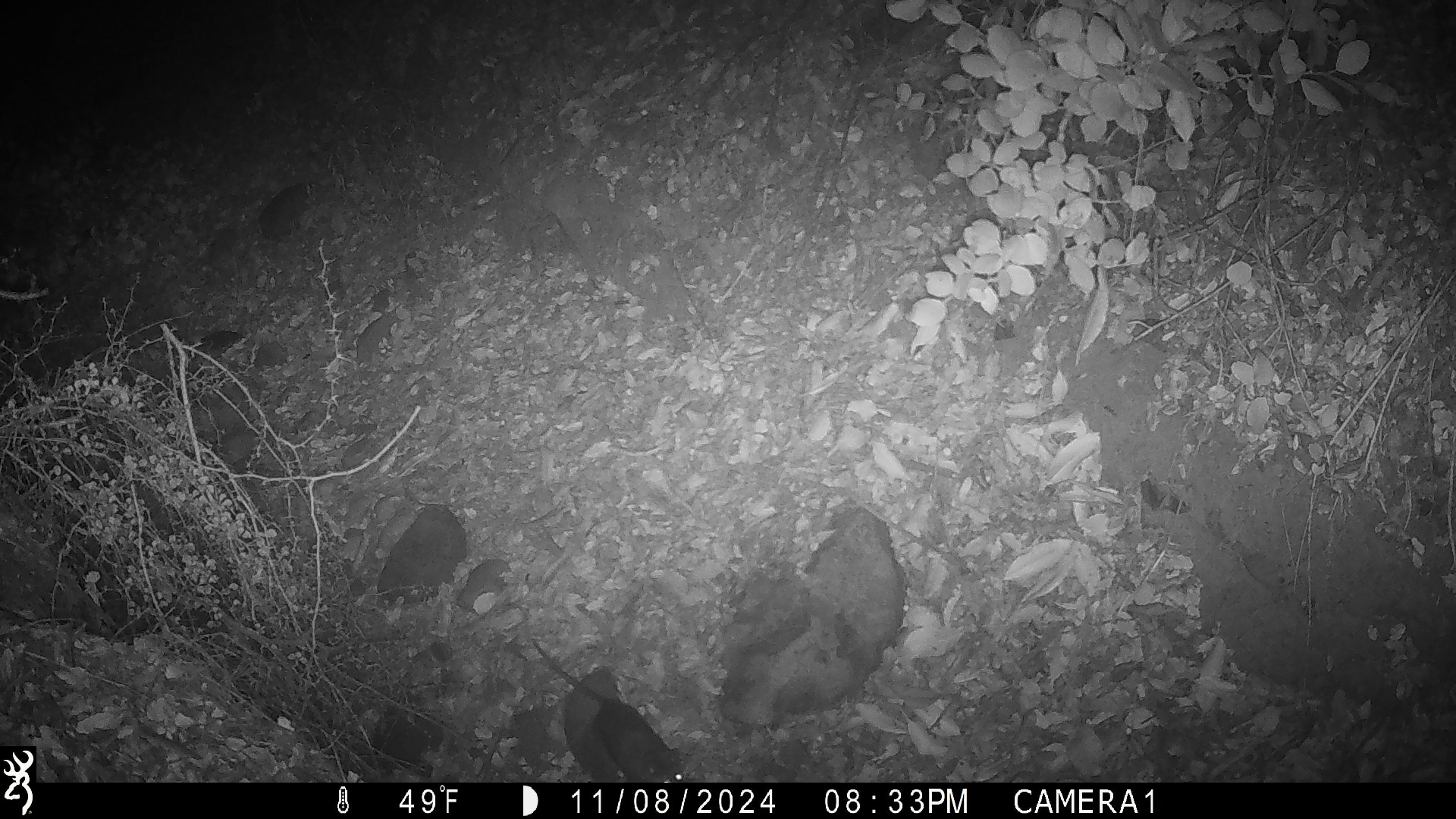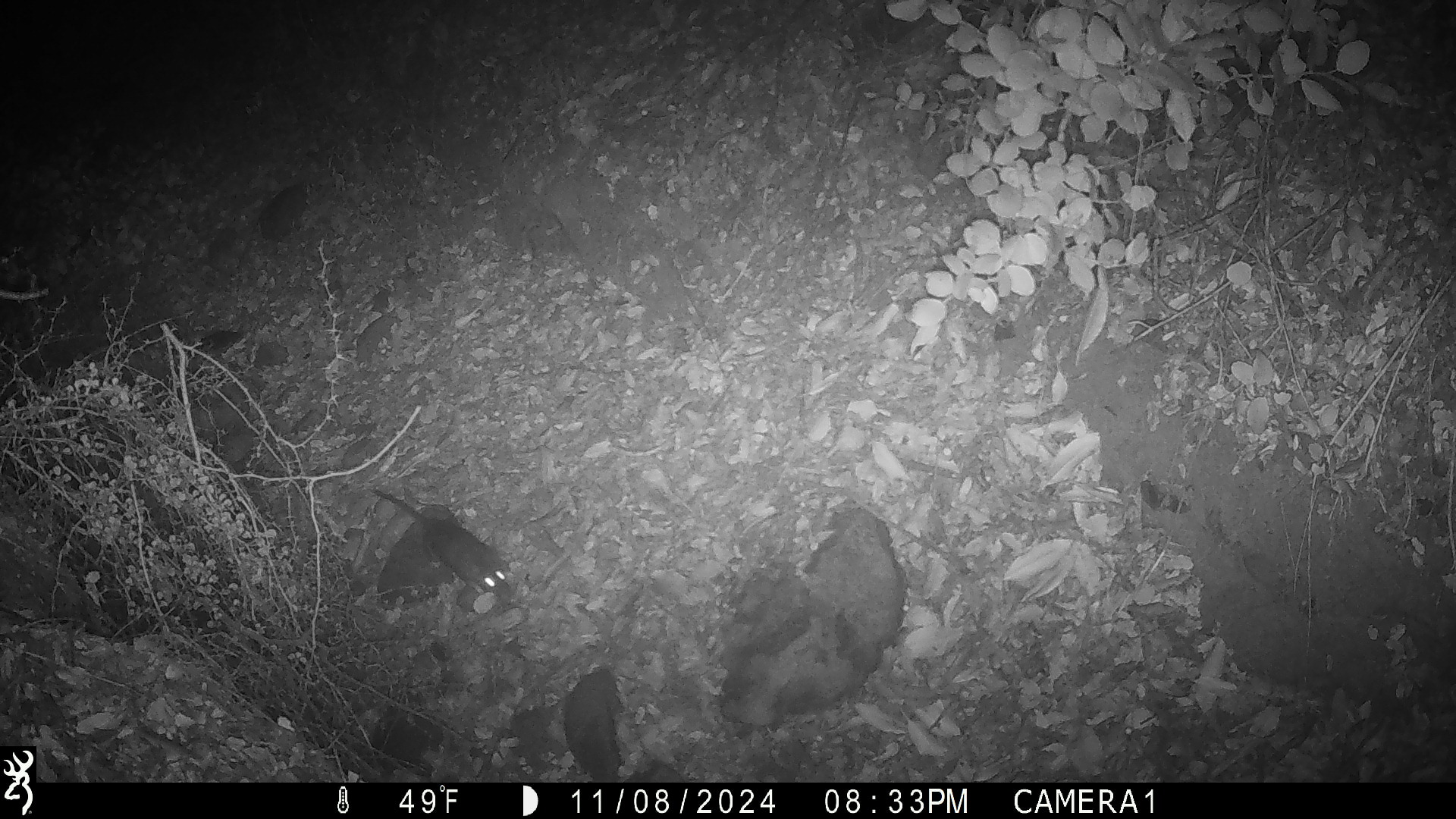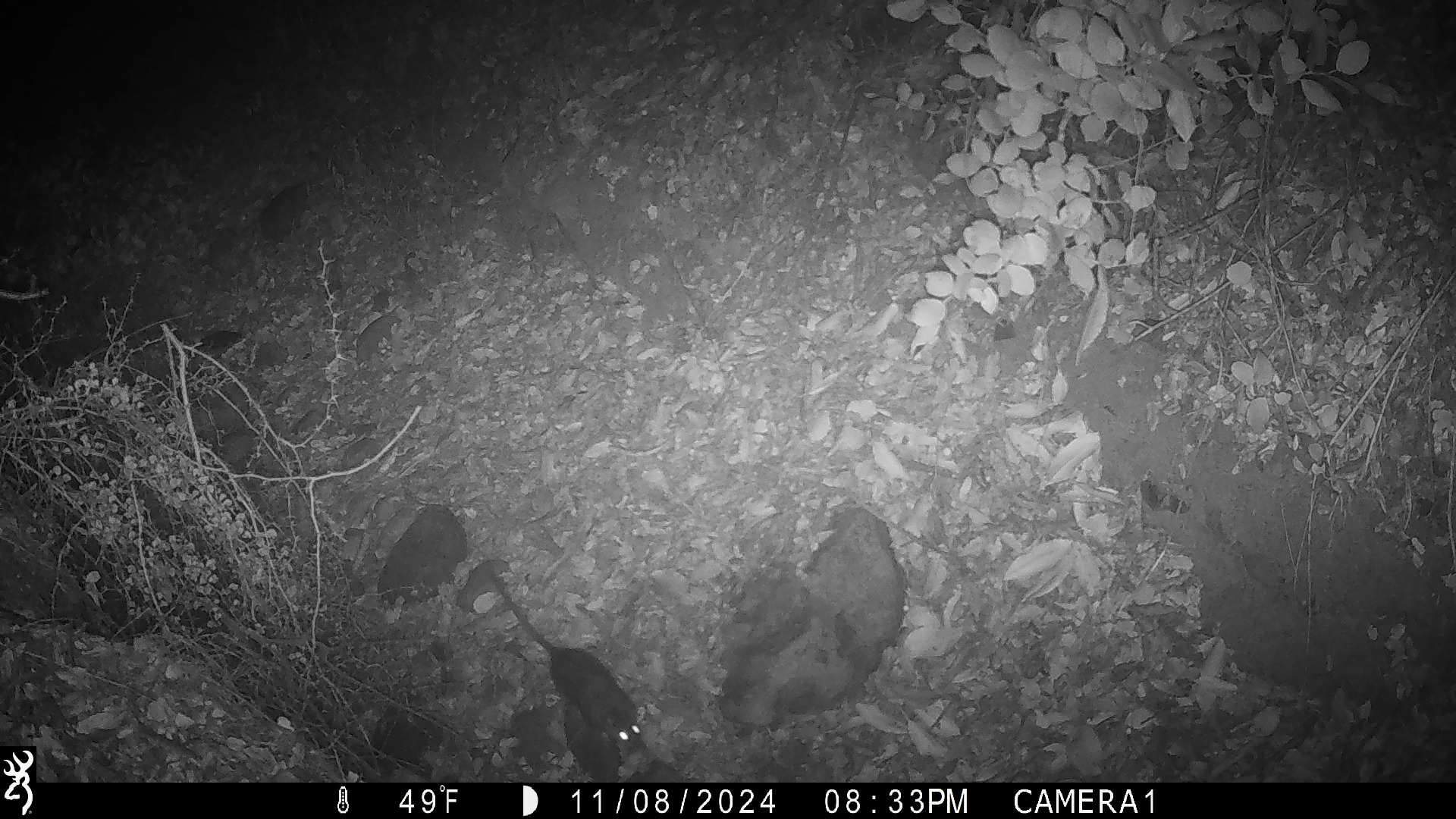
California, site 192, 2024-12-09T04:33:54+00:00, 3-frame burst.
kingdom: Animalia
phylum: Chordata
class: Mammalia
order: Rodentia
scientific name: Rodentia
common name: mouse or rat